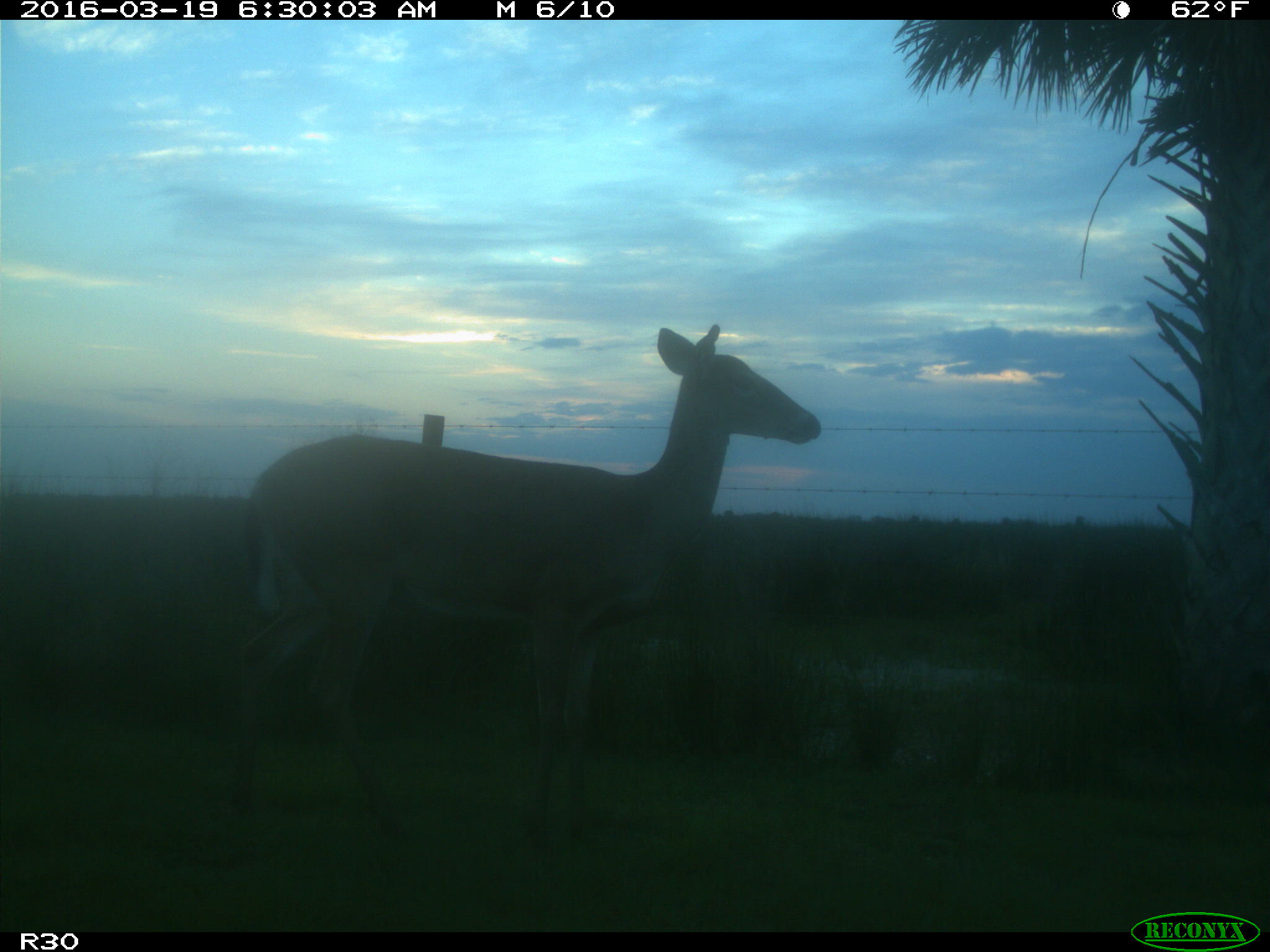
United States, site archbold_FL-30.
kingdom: Animalia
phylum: Chordata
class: Mammalia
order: Artiodactyla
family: Cervidae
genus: Odocoileus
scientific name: Odocoileus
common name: deer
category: unidentified deer